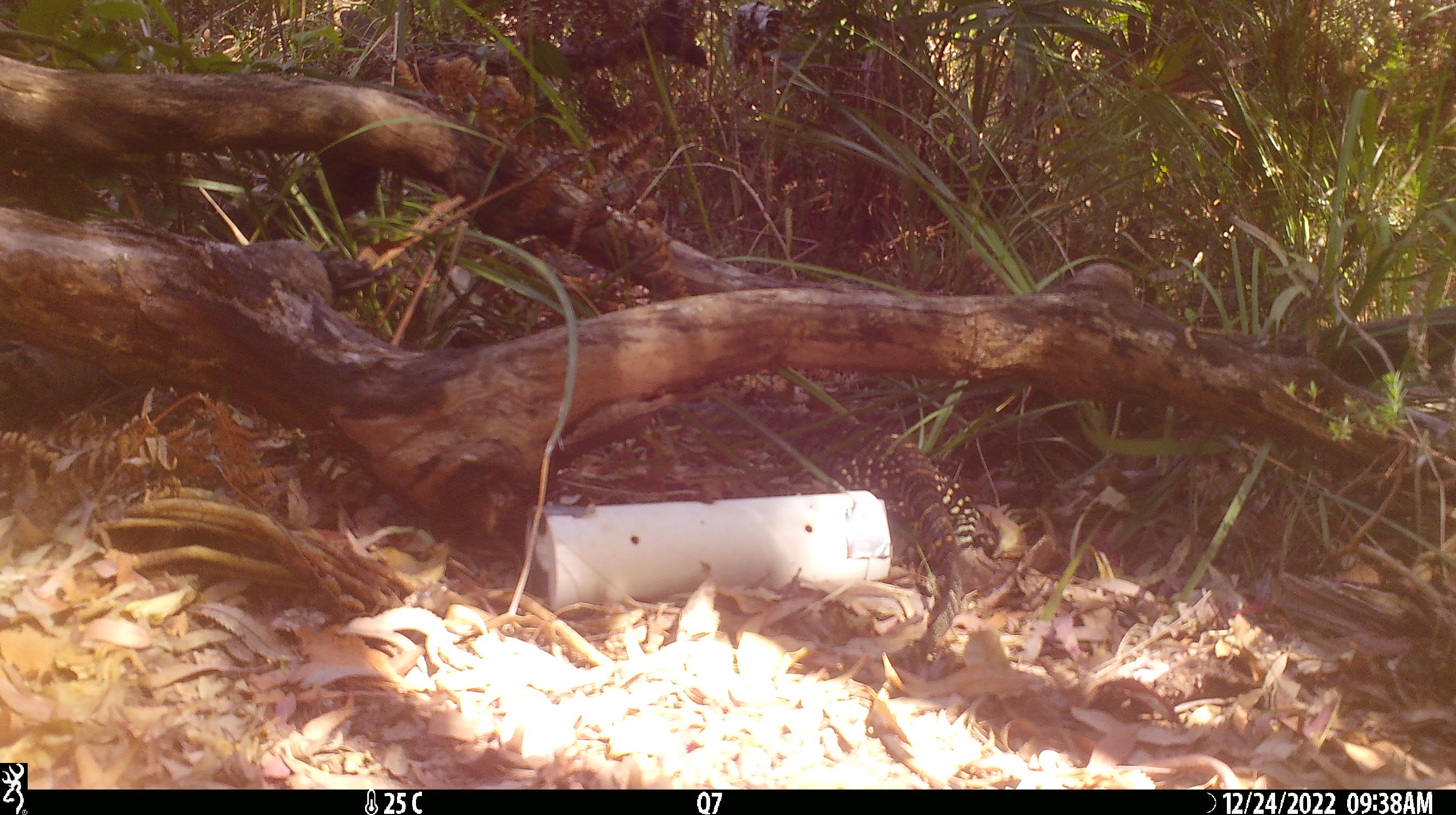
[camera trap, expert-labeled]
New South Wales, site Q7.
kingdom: Animalia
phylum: Chordata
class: Reptilia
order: Squamata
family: Varanidae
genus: Varanus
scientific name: Varanus varius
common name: lace monitor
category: goanna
Goanna (lace monitor) (Varanus varius).